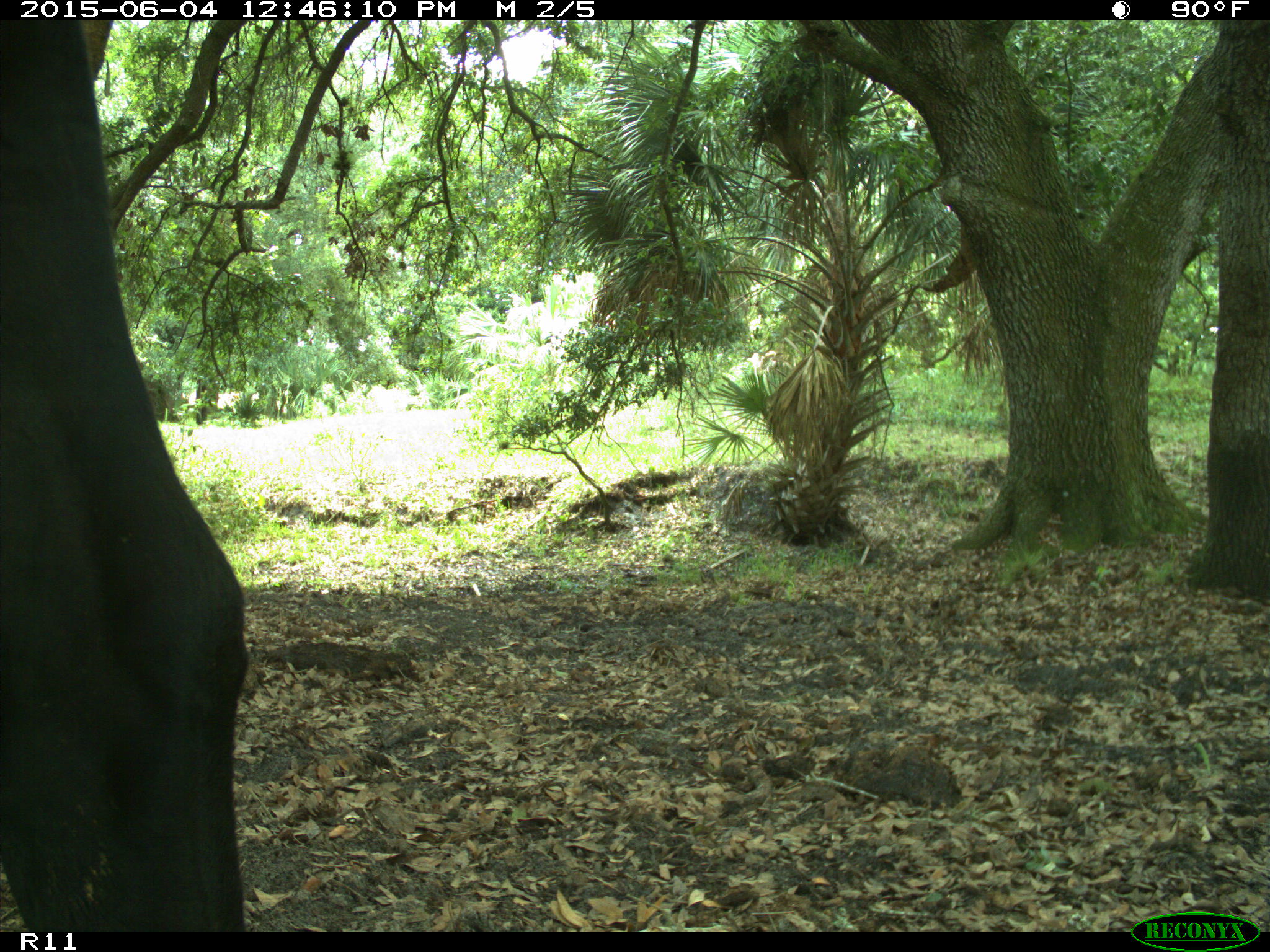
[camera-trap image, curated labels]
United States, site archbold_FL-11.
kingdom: Animalia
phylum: Chordata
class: Mammalia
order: Artiodactyla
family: Bovidae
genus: Bos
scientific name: Bos taurus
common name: domestic cow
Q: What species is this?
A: Bos taurus (domestic cow).